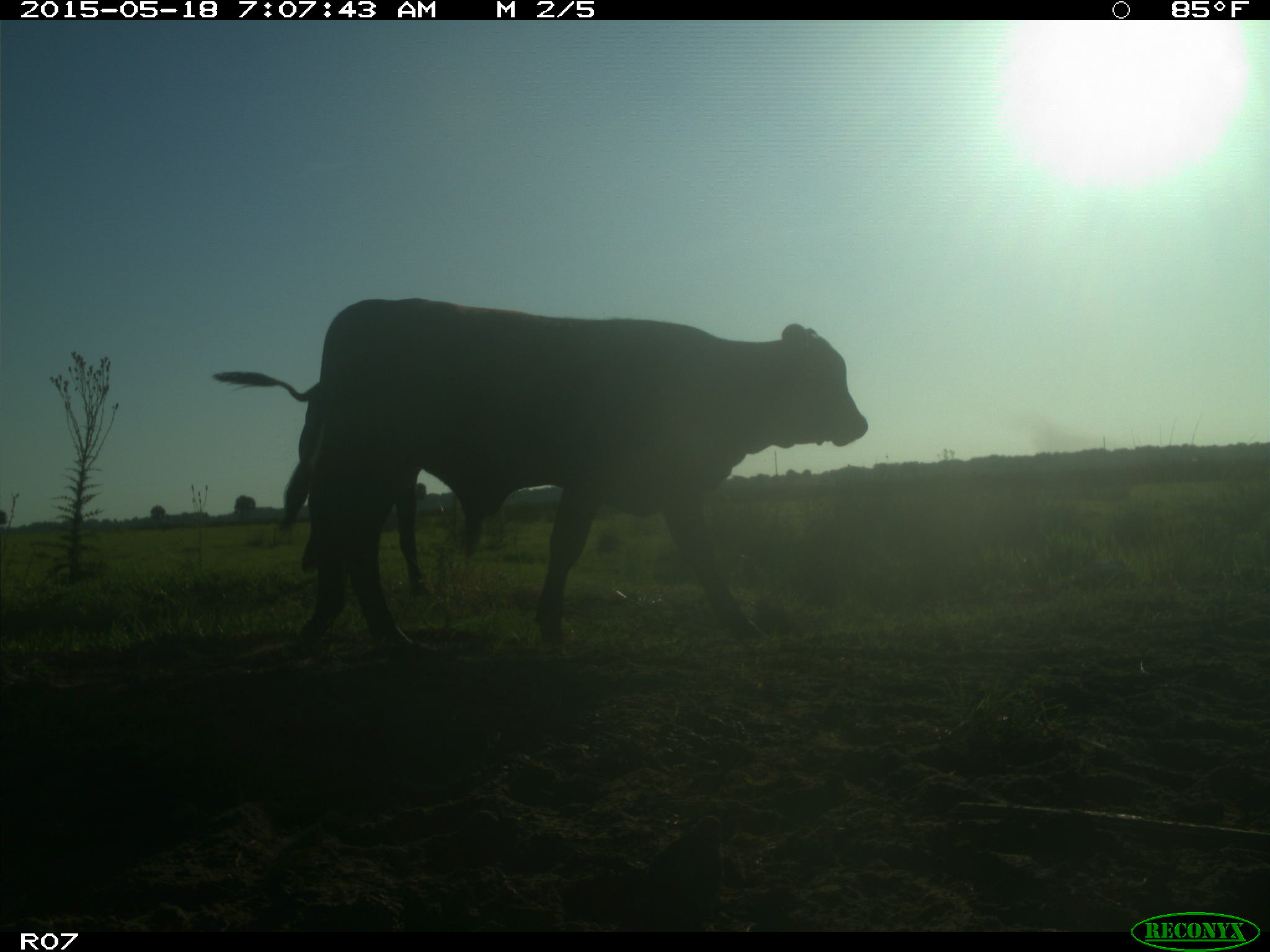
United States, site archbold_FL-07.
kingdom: Animalia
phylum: Chordata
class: Mammalia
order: Artiodactyla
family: Bovidae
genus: Bos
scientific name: Bos taurus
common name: domestic cow